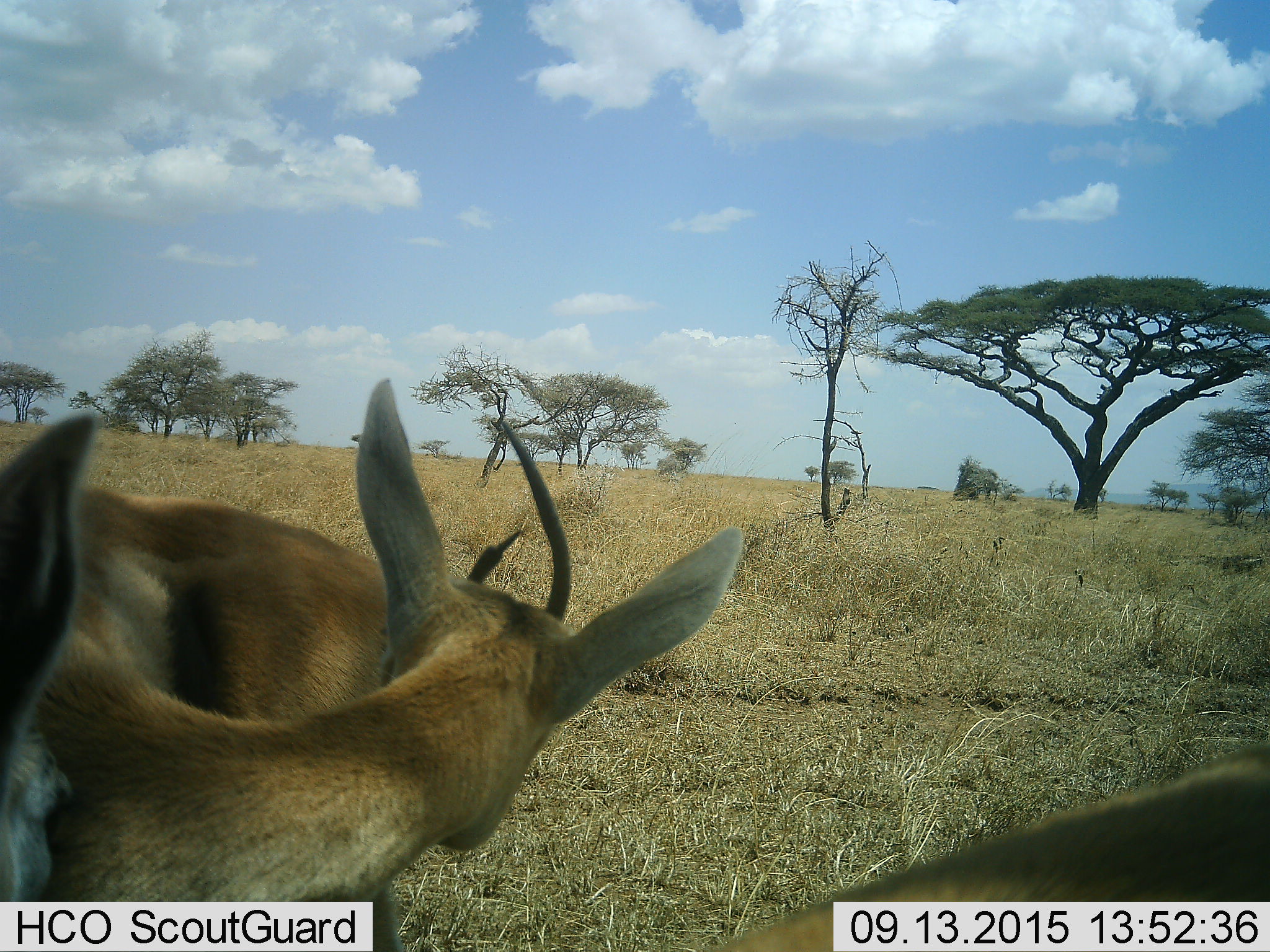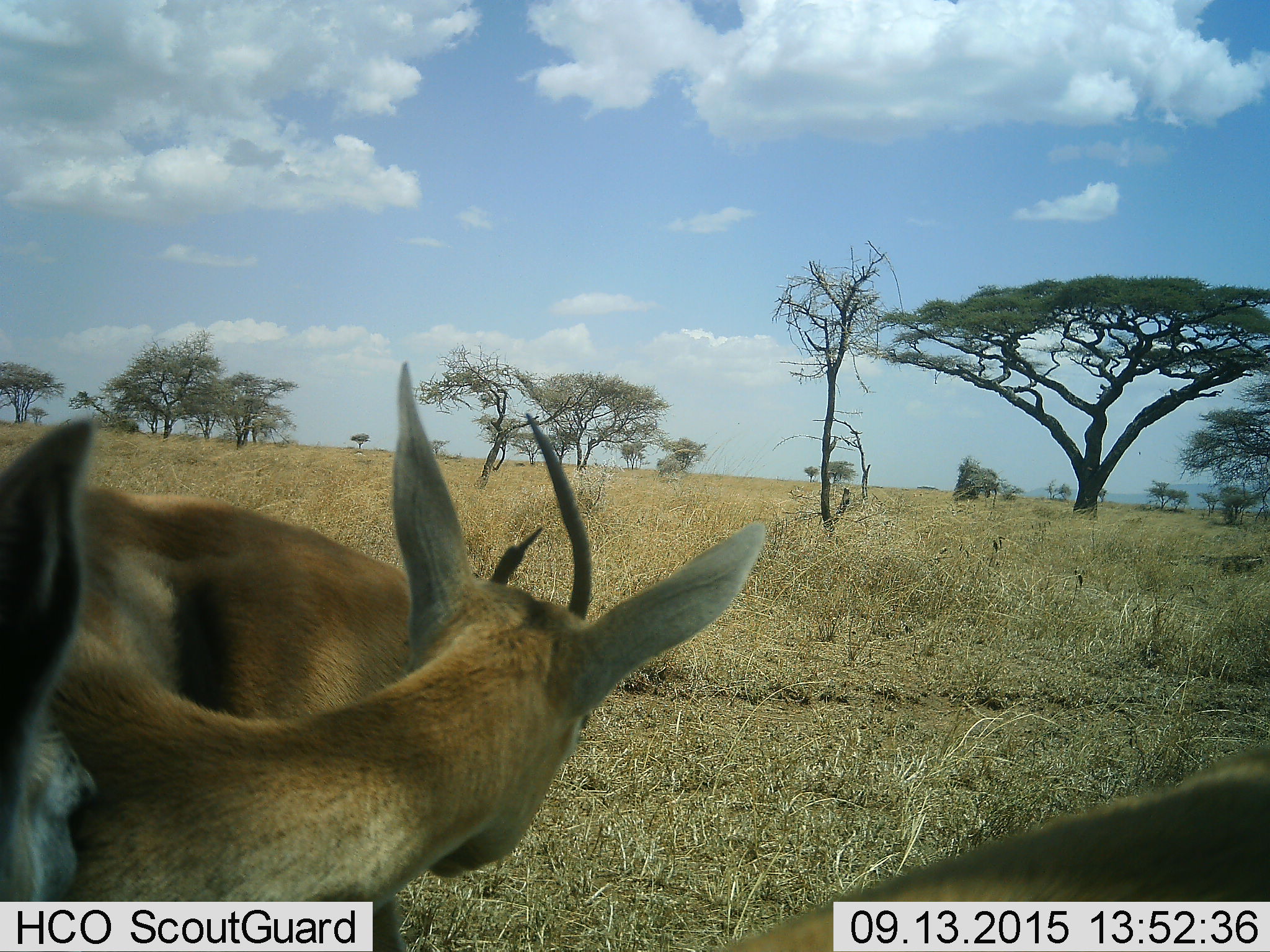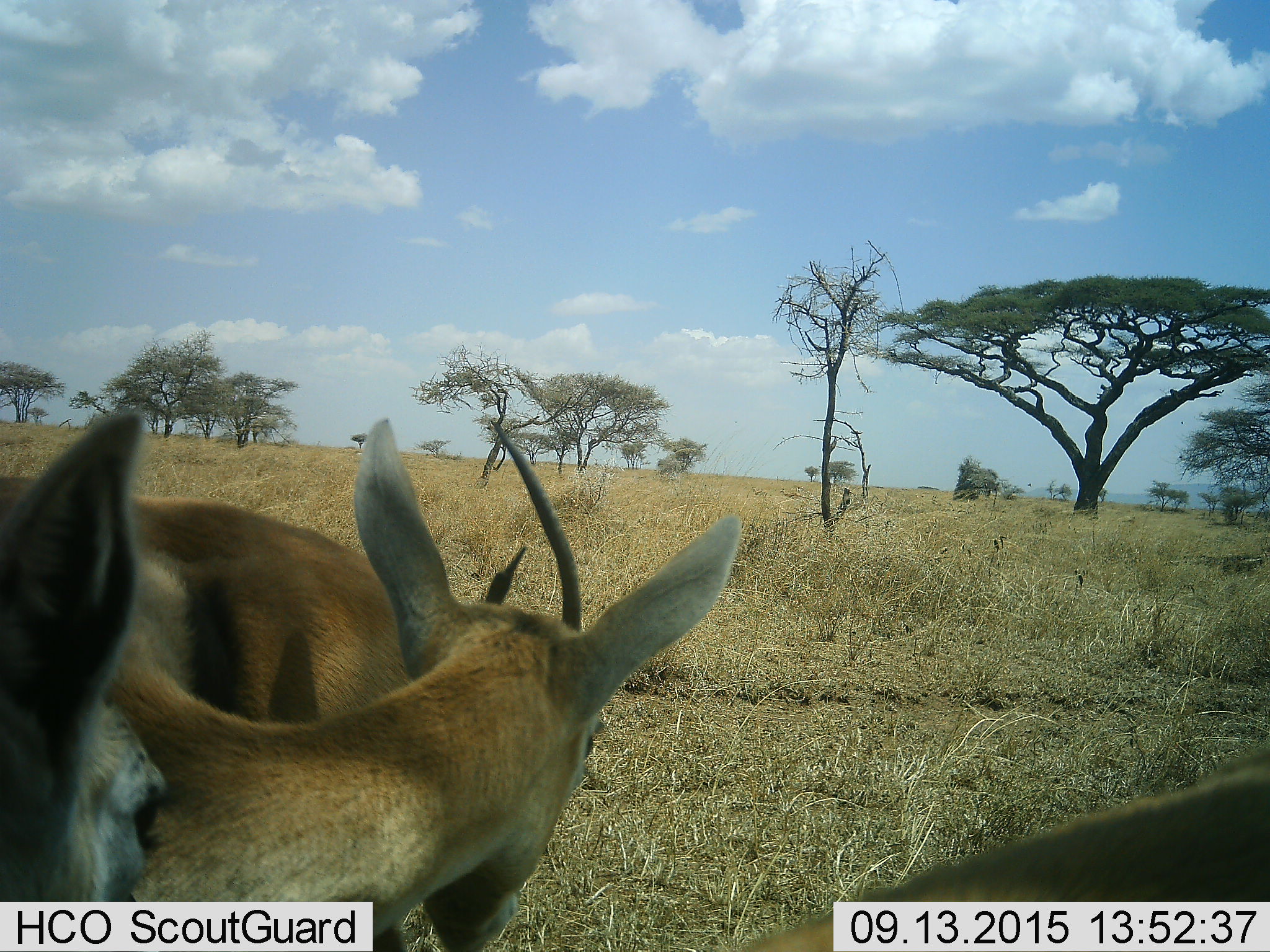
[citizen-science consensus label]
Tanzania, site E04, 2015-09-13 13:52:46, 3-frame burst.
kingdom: Animalia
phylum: Chordata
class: Mammalia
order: Artiodactyla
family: Bovidae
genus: Eudorcas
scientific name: Eudorcas thomsonii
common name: thomson's gazelle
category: gazellethomsons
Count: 3.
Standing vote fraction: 79%.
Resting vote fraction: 0%.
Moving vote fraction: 0%.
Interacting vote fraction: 21%.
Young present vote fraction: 7%.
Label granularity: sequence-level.